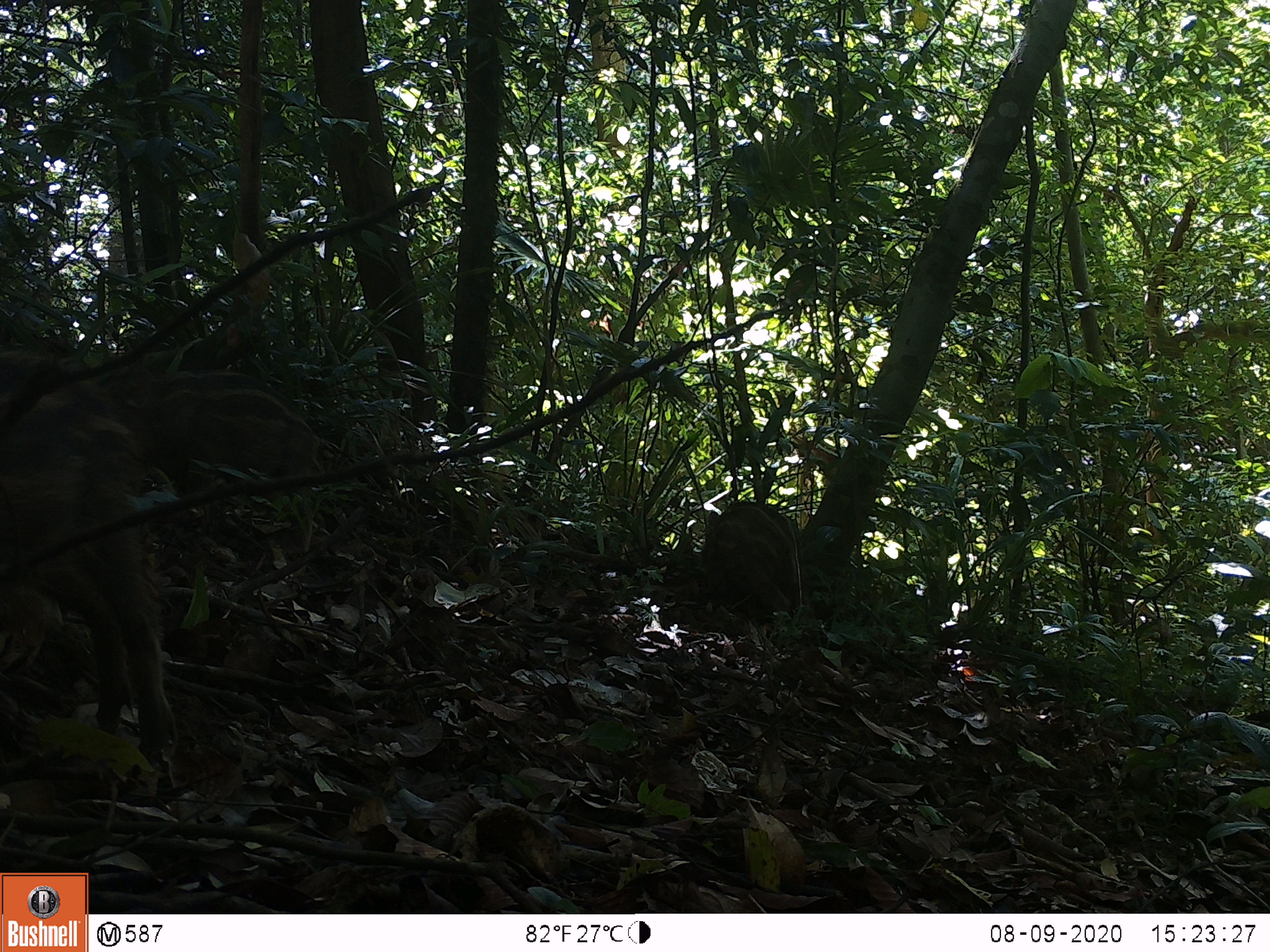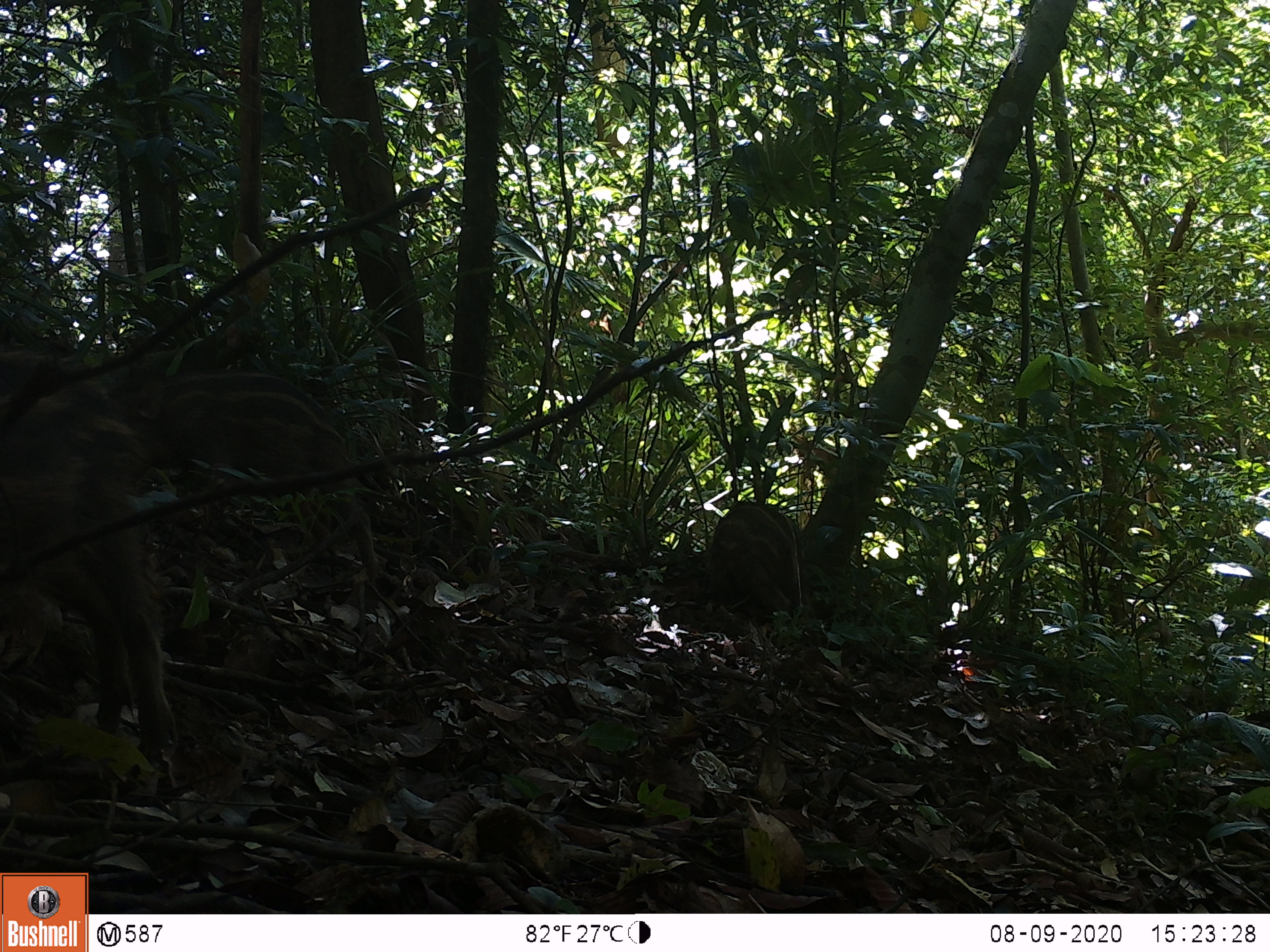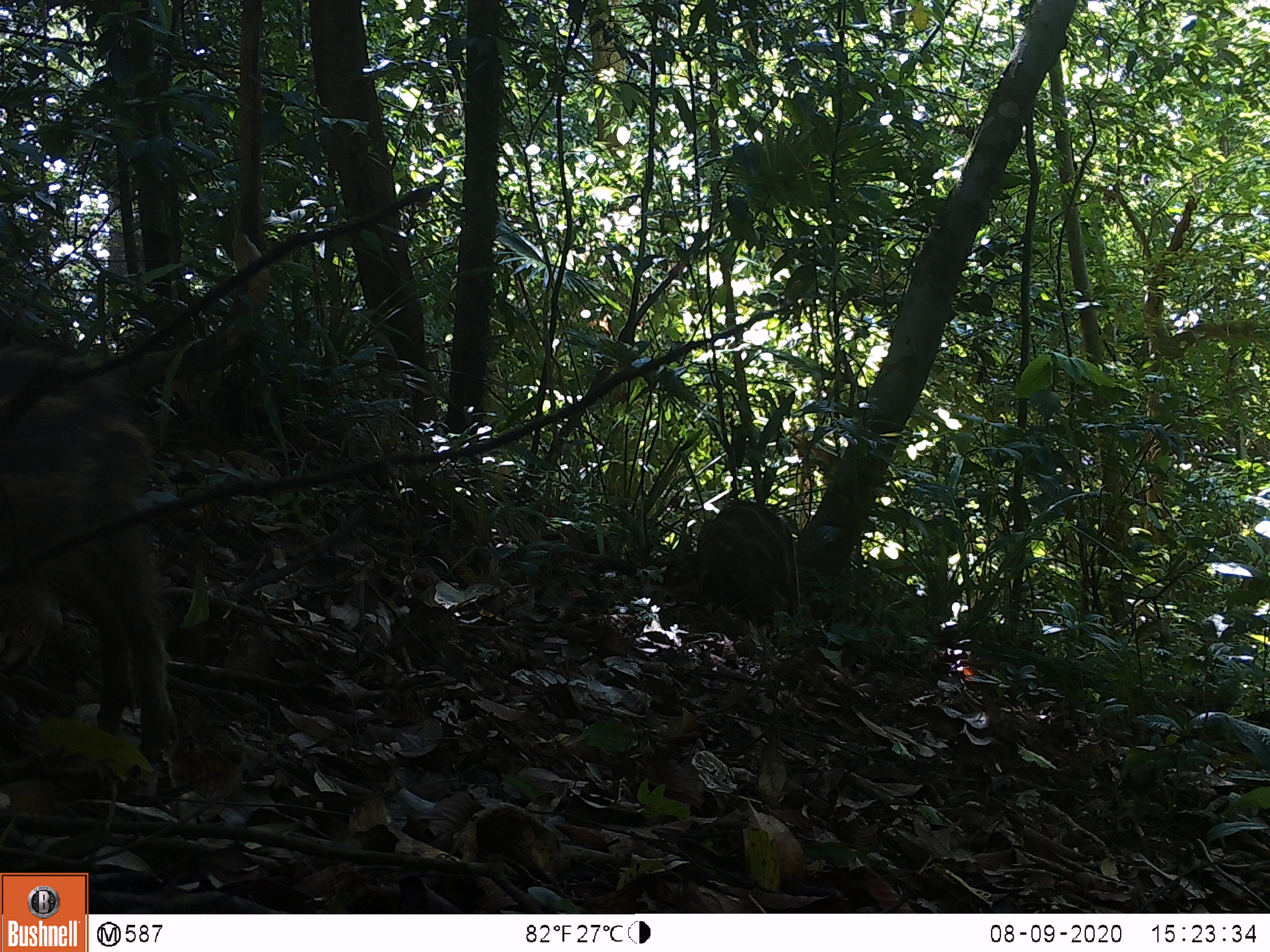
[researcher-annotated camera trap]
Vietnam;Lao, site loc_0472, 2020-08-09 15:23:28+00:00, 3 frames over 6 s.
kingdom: Animalia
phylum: Chordata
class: Mammalia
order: Artiodactyla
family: Suidae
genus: Sus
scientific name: Sus scrofa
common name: eurasian wild pig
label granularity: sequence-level